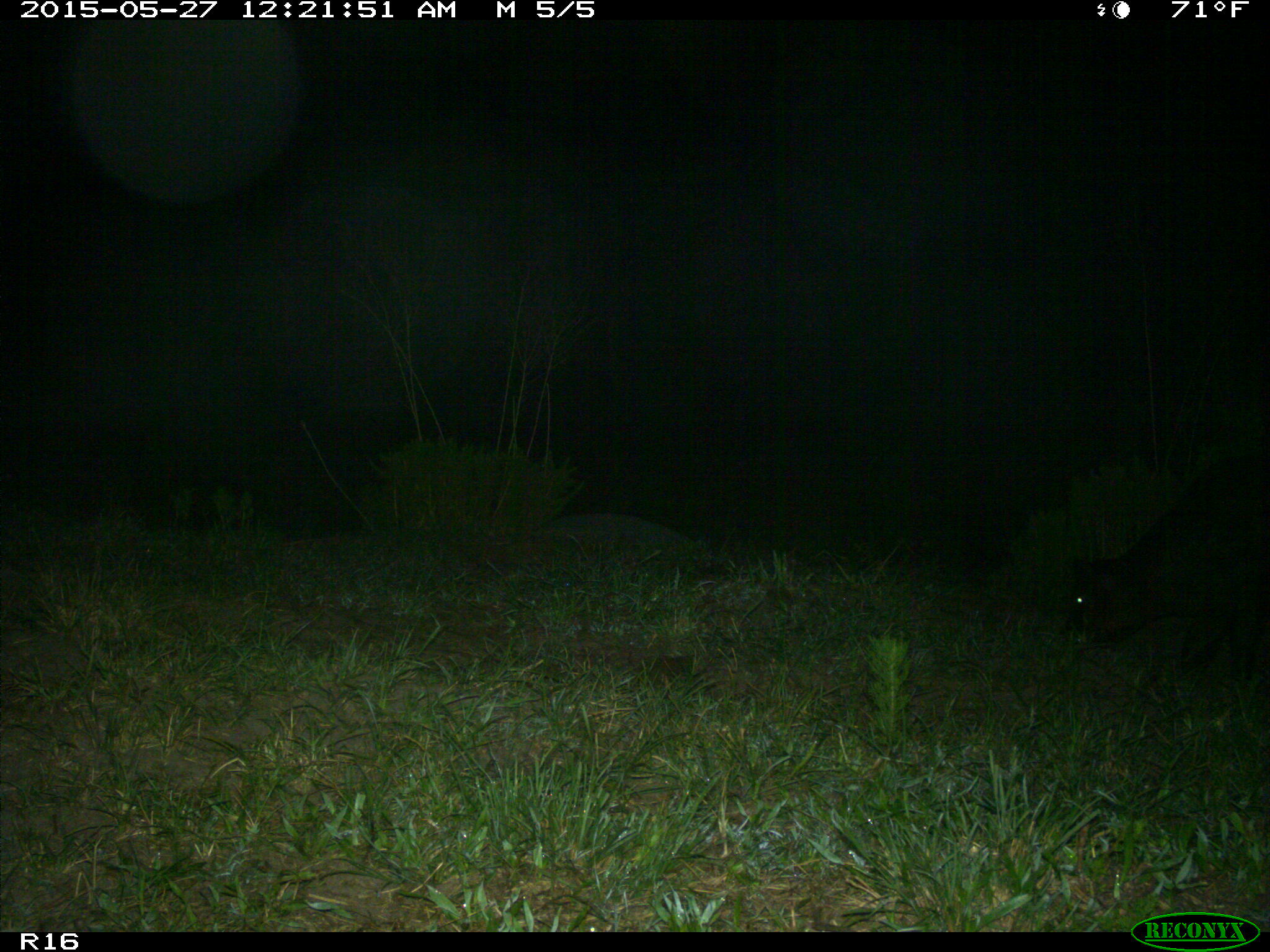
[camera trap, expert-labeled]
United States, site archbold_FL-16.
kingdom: Animalia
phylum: Chordata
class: Mammalia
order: Artiodactyla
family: Bovidae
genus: Bos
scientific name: Bos taurus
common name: domestic cow